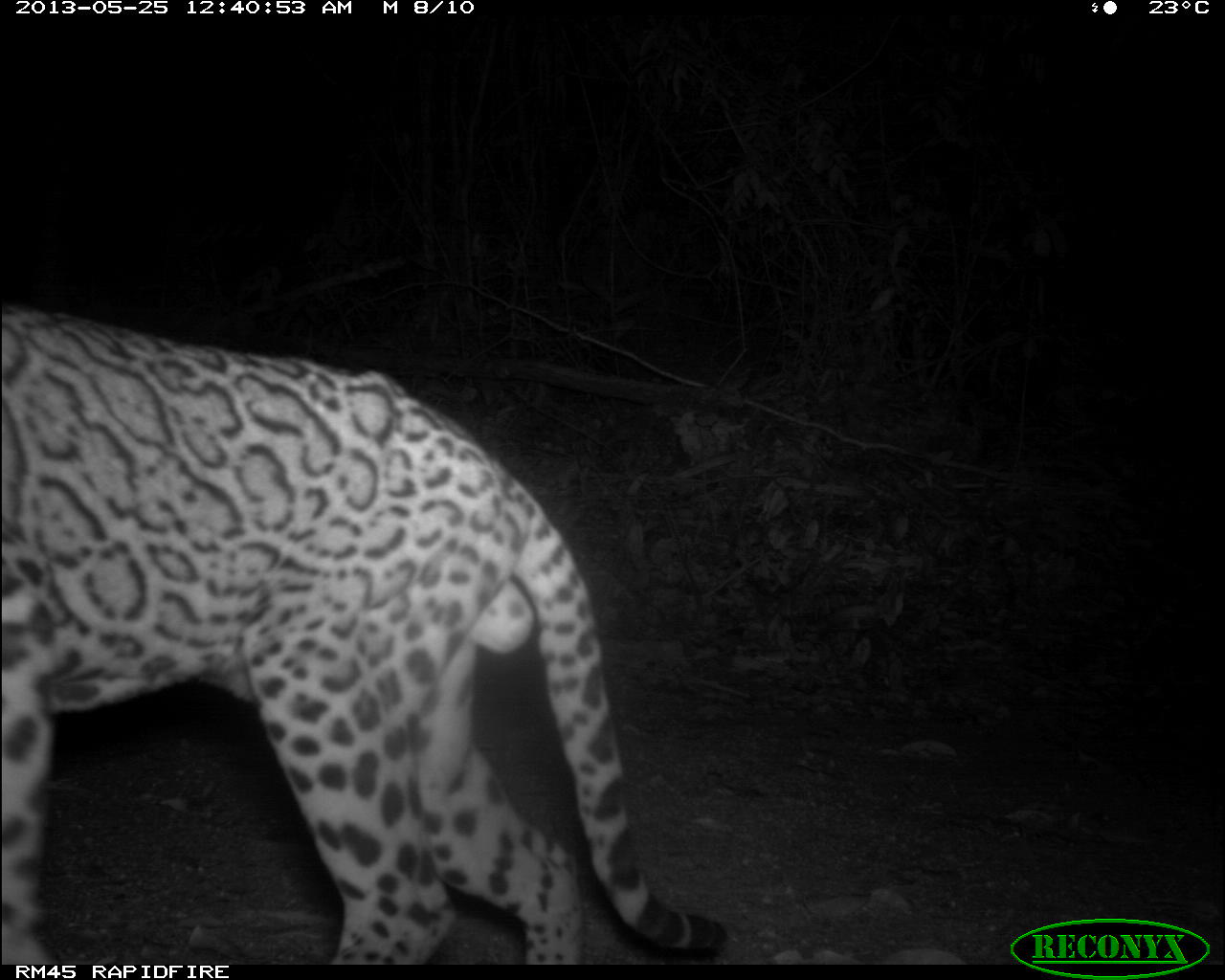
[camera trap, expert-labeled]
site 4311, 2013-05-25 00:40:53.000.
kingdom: Animalia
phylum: Chordata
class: Mammalia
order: Carnivora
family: Felidae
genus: Leopardus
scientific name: Leopardus pardalis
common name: ocelot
Leopardus pardalis (ocelot), count 1, sex male.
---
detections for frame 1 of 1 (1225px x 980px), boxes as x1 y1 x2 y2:
leopardus pardalis: 0 305 725 964